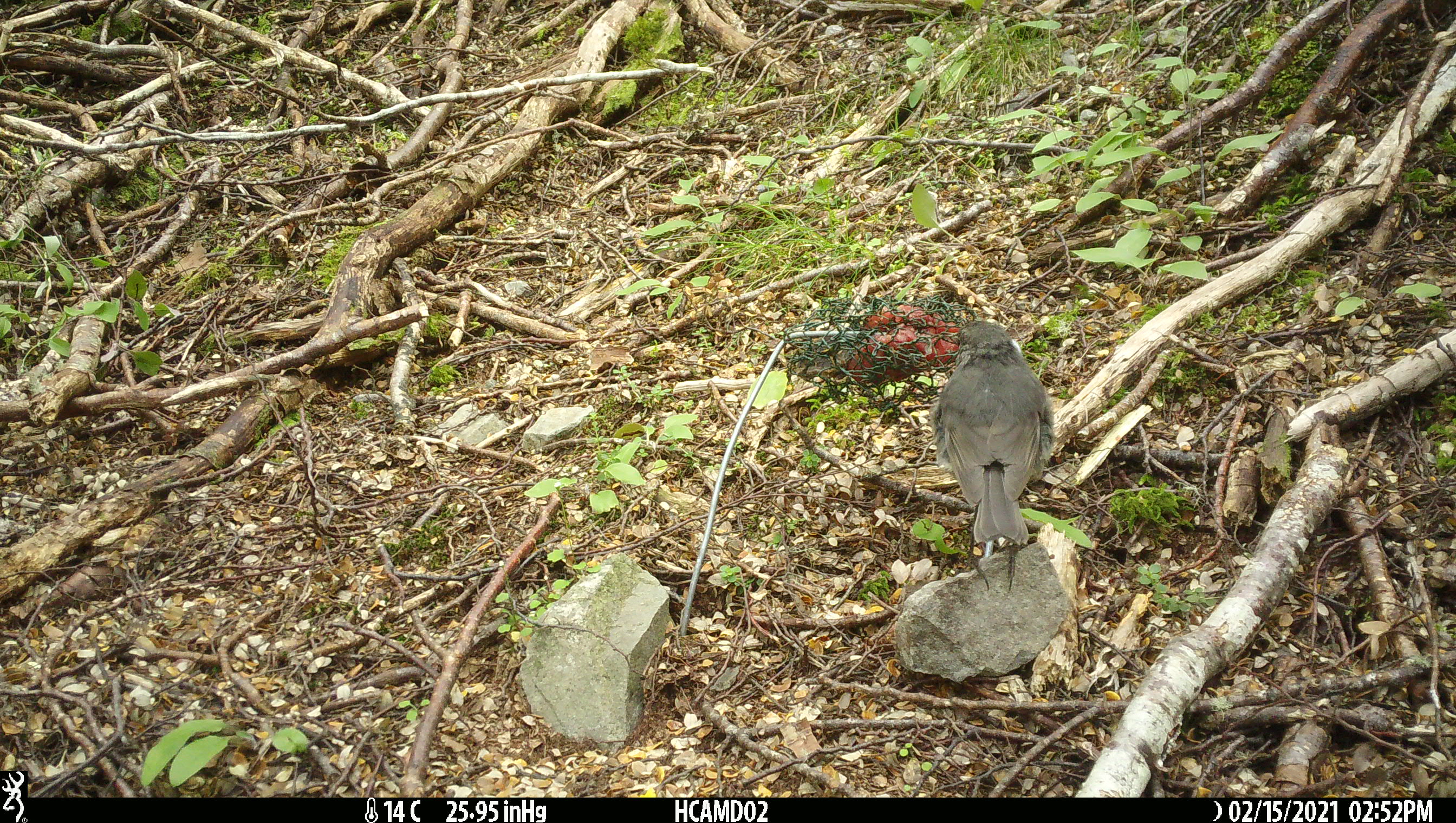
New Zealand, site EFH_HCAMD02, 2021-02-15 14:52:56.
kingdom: Animalia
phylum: Chordata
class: Aves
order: Passeriformes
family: Petroicidae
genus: Petroica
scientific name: Petroica australis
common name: new zealand robin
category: robin